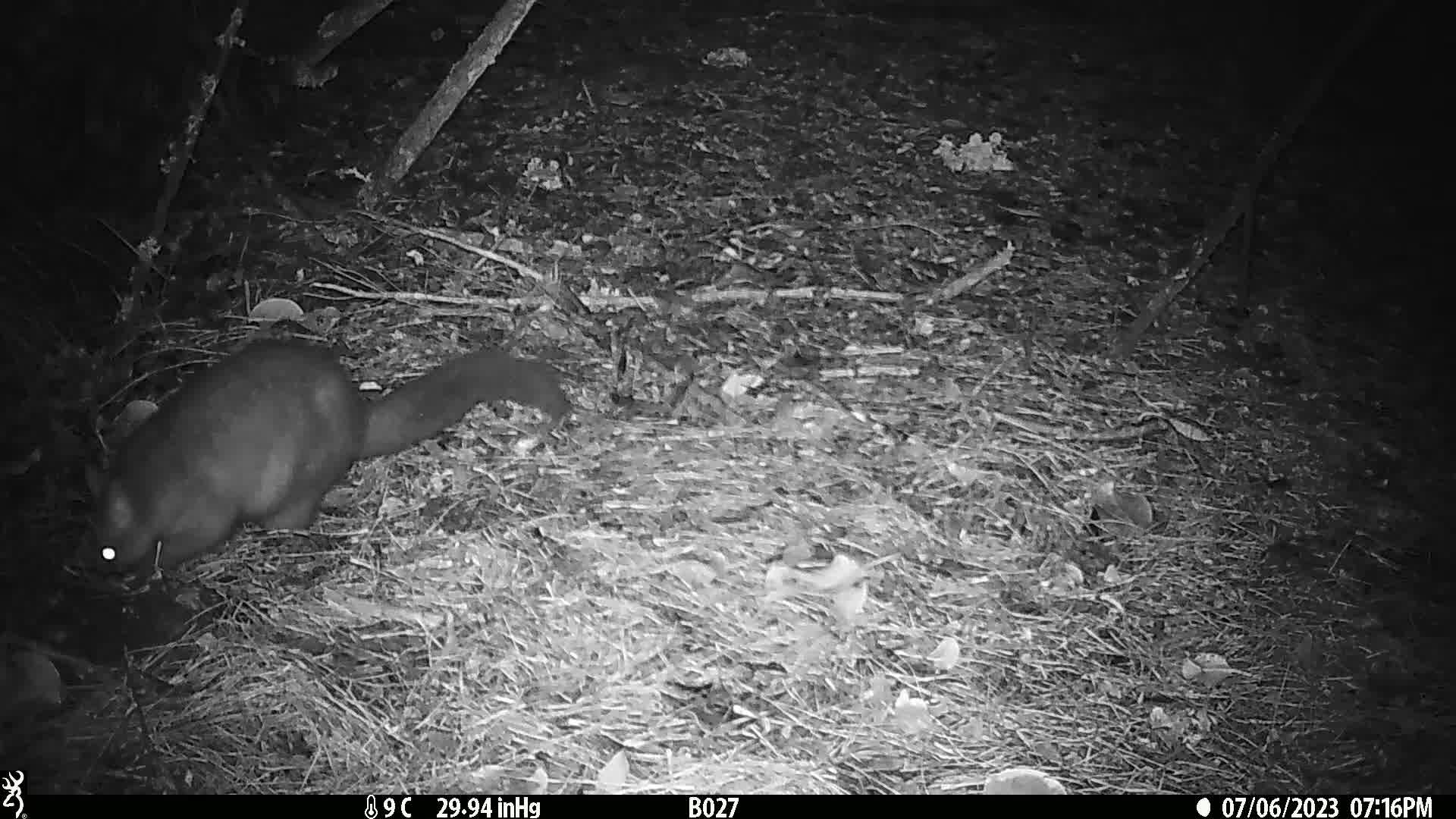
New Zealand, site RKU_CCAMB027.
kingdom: Animalia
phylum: Chordata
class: Mammalia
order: Diprotodontia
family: Phalangeridae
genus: Trichosurus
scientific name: Trichosurus vulpecula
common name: common brushtail possum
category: possum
Possum (common brushtail possum) (Trichosurus vulpecula).